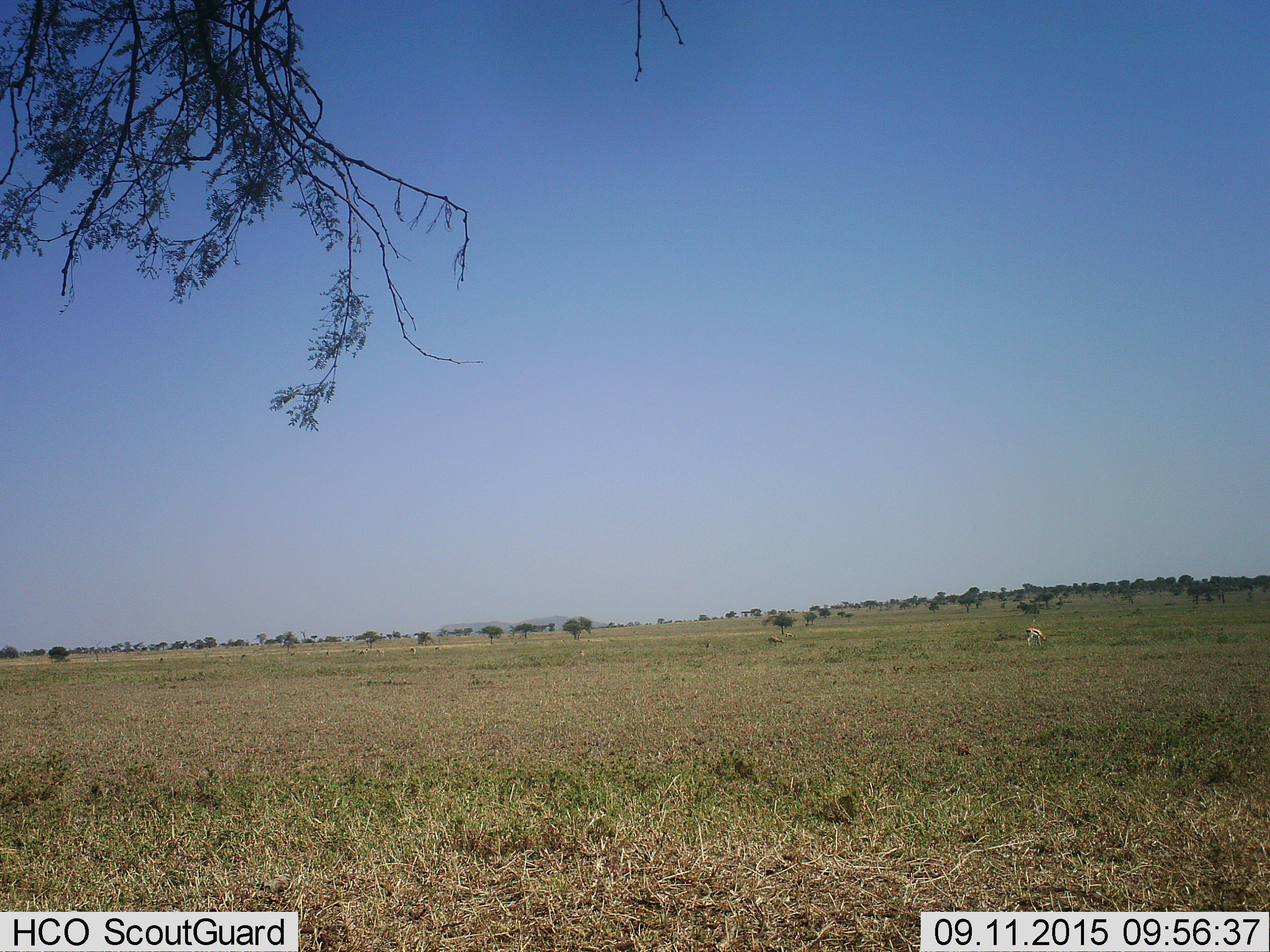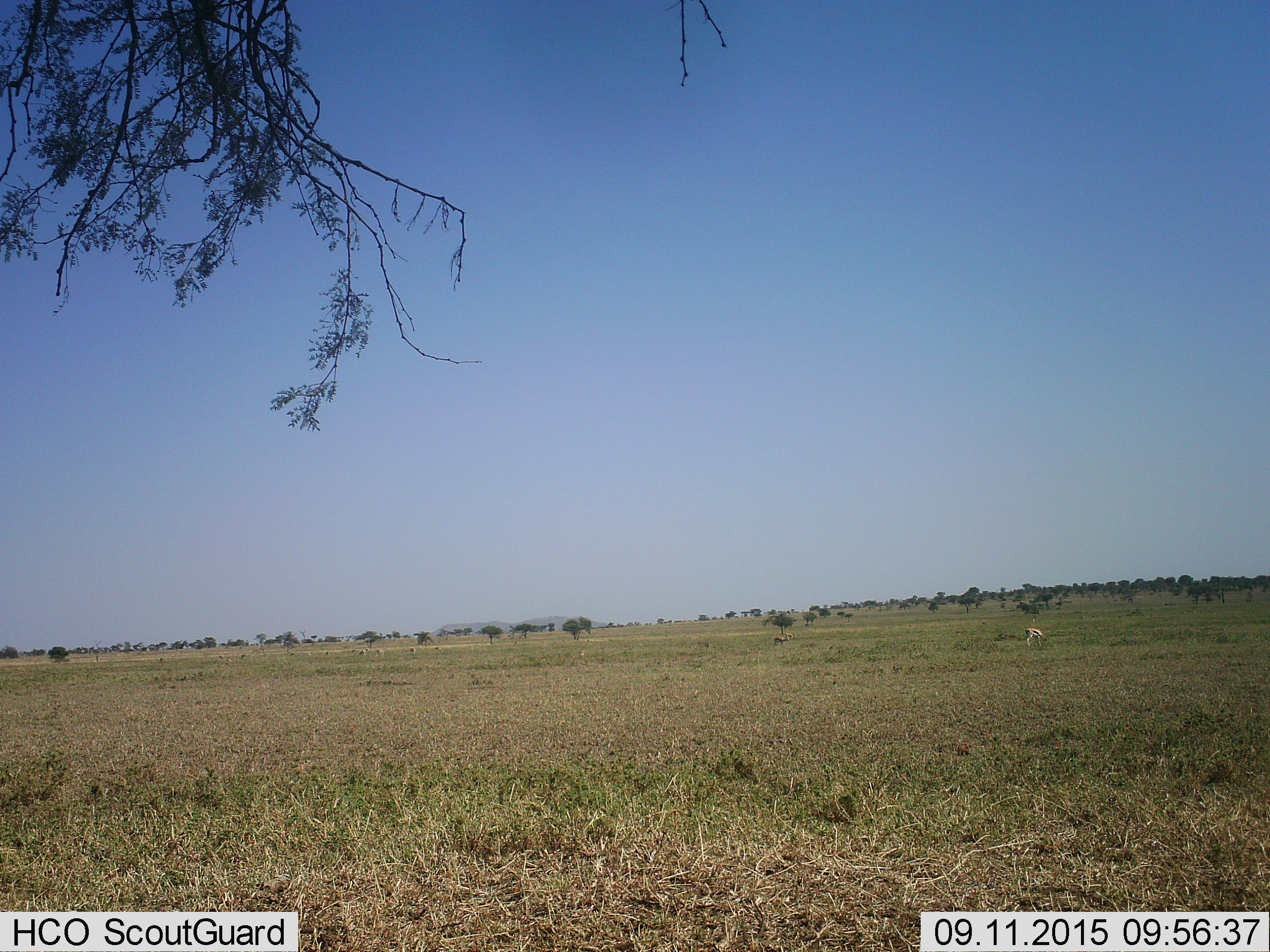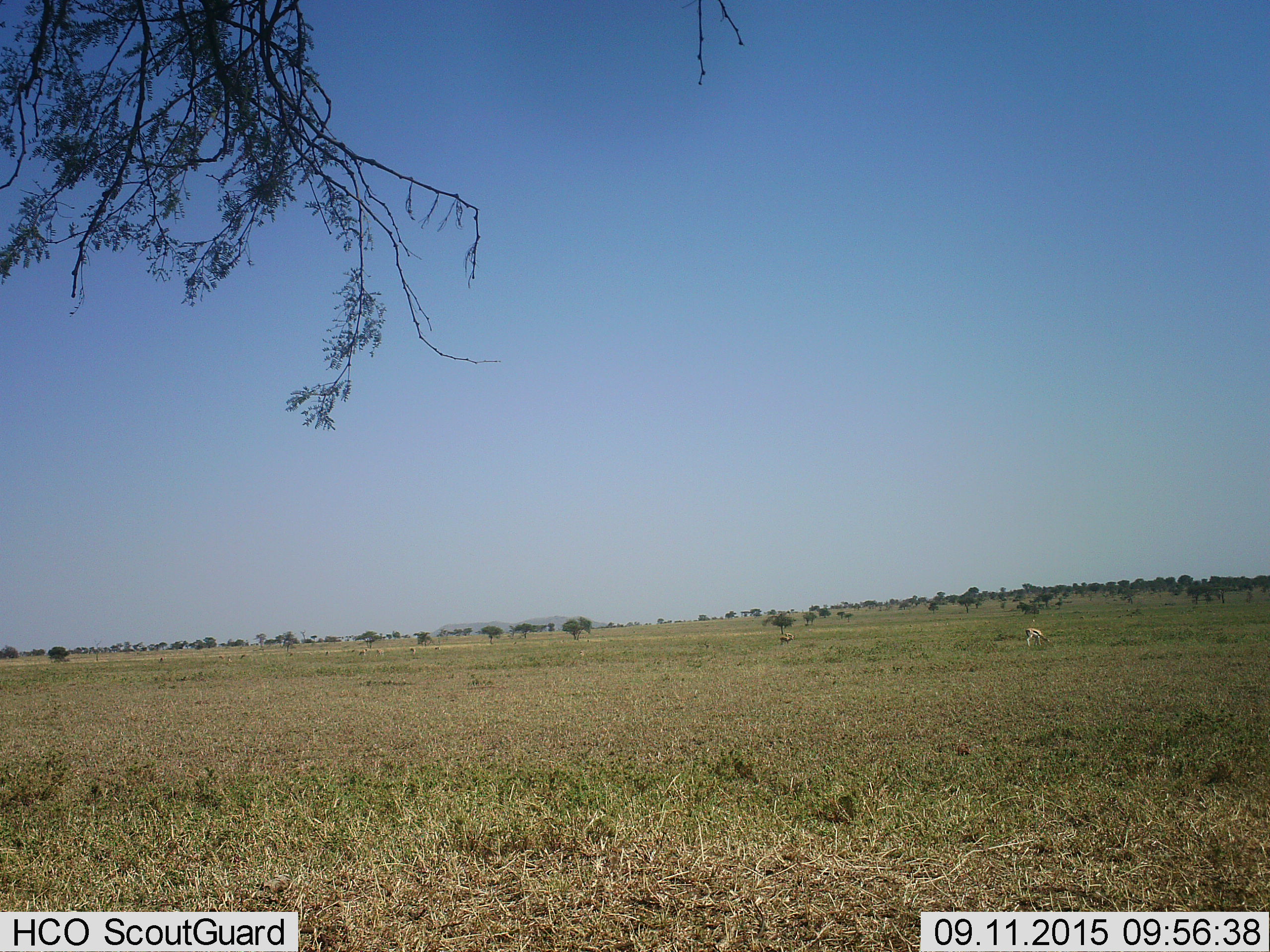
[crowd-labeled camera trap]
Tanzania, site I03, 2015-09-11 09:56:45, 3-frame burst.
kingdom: Animalia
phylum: Chordata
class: Mammalia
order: Artiodactyla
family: Bovidae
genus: Eudorcas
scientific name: Eudorcas thomsonii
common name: thomson's gazelle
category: gazellethomsons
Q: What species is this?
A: Gazellethomsons (thomson's gazelle) (Eudorcas thomsonii).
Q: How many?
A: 11-50.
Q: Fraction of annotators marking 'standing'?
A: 60%.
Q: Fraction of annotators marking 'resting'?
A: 0%.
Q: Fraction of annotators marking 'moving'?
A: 60%.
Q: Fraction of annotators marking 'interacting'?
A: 0%.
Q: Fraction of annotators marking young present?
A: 0%.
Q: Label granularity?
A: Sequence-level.